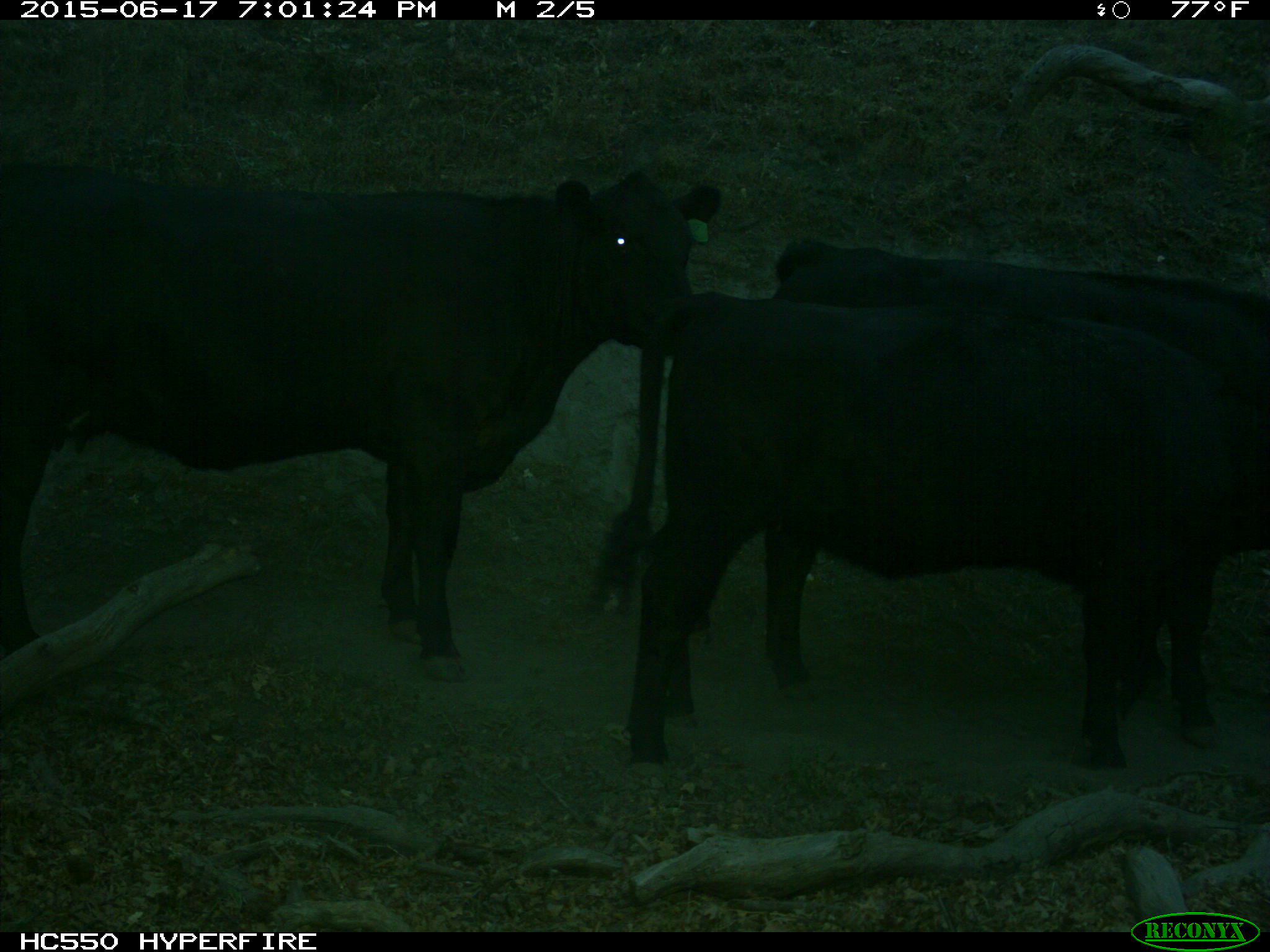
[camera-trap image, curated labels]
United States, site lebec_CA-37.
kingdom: Animalia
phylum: Chordata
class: Mammalia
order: Artiodactyla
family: Bovidae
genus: Bos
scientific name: Bos taurus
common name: domestic cow